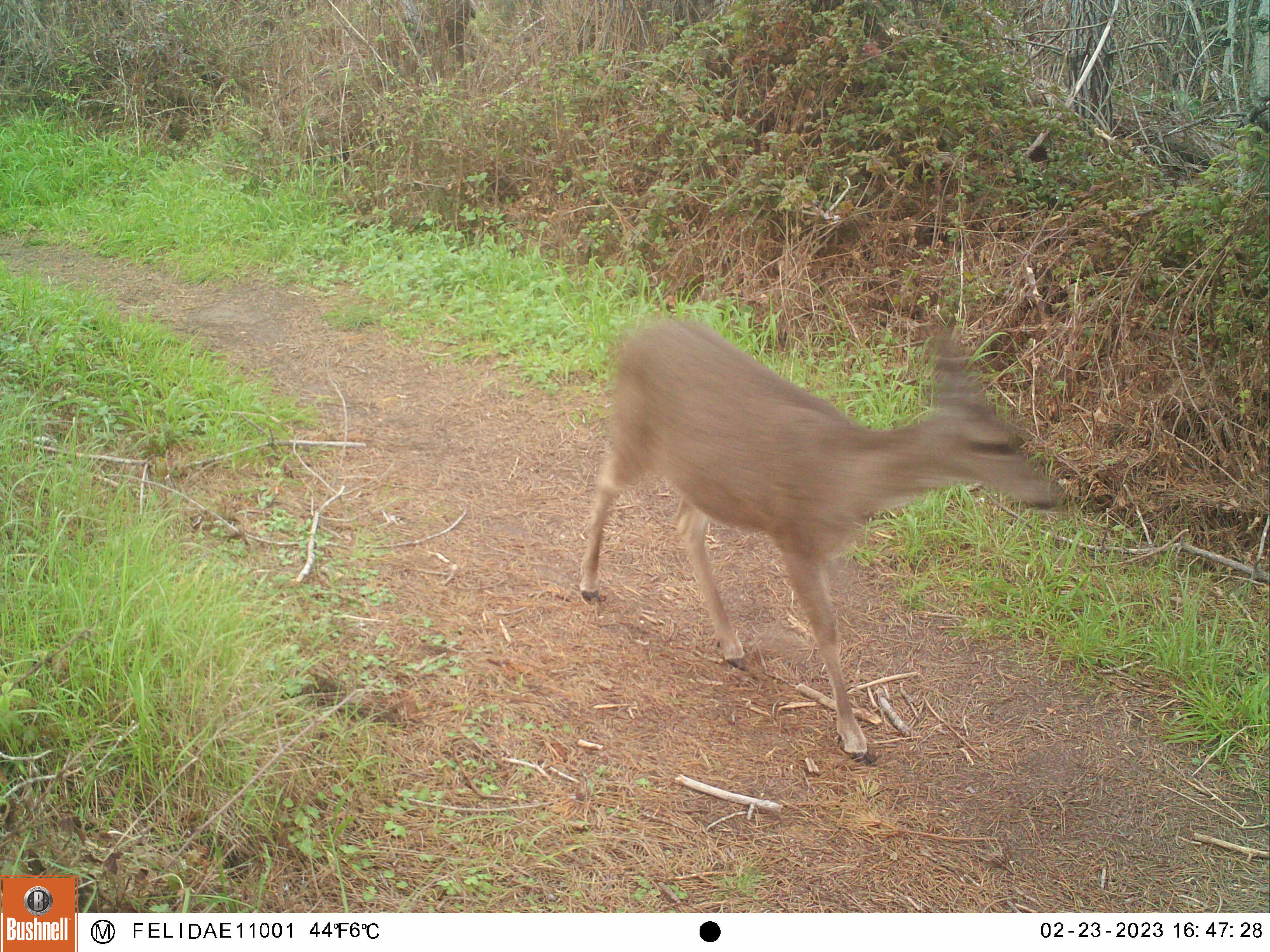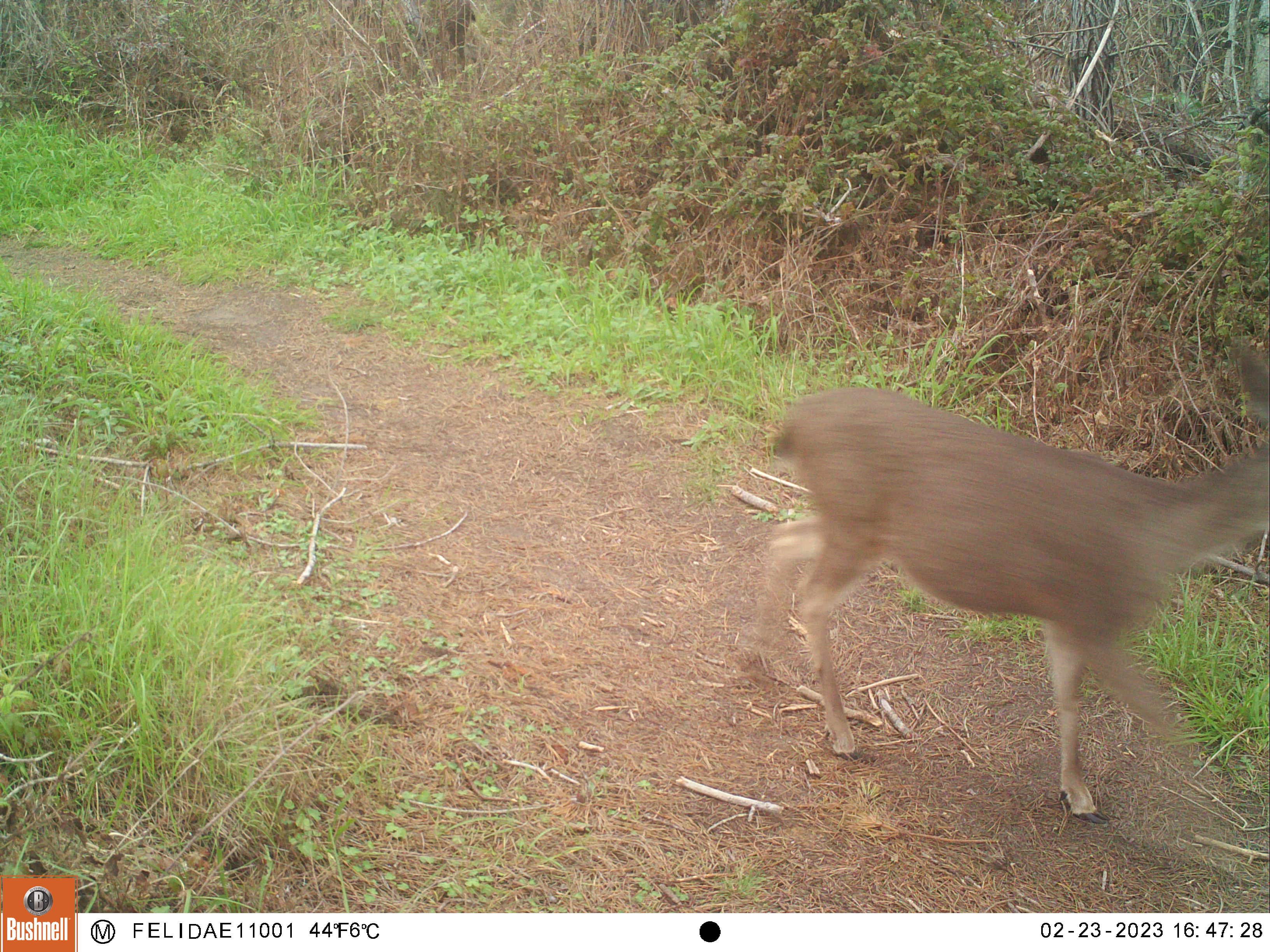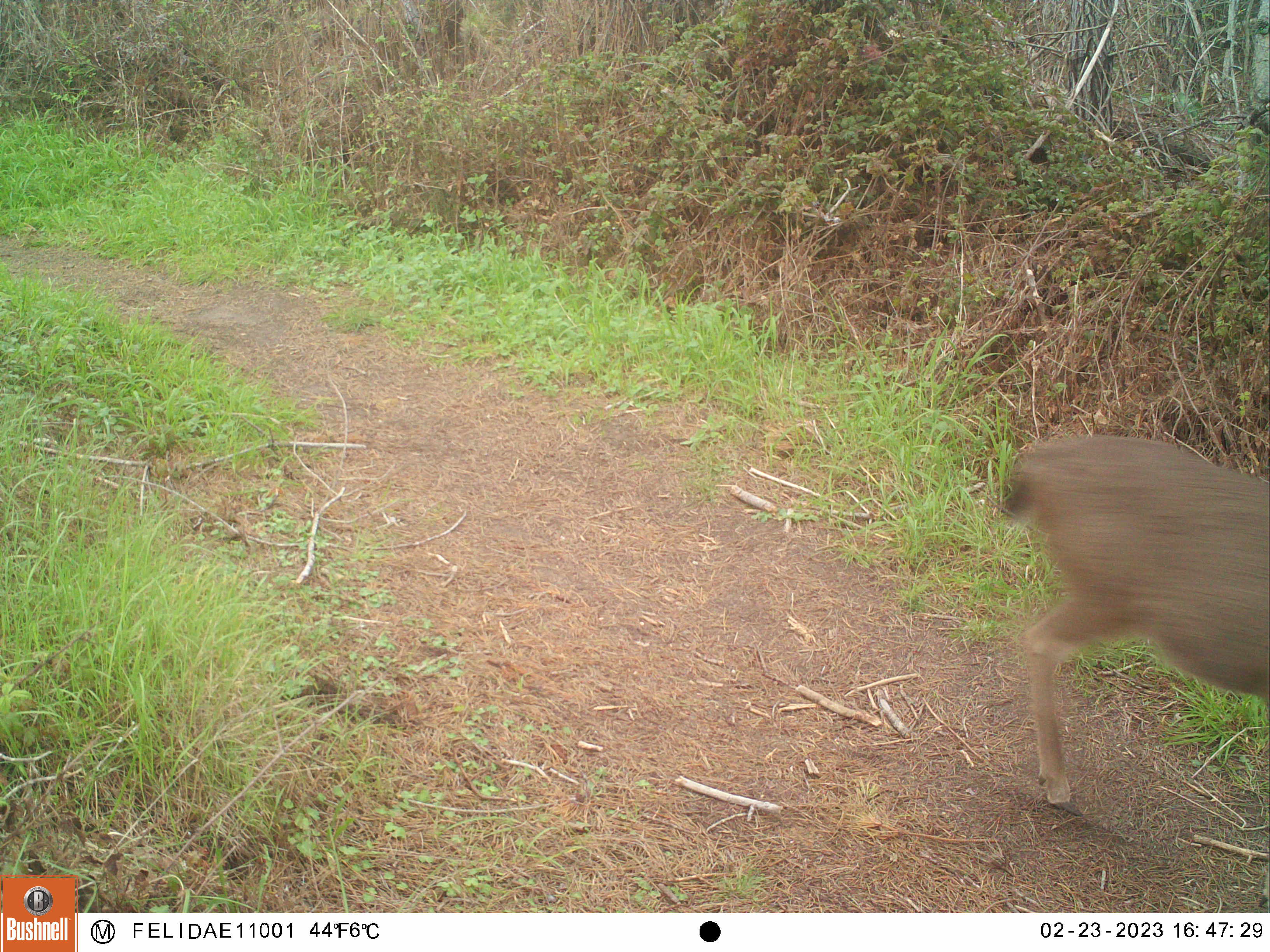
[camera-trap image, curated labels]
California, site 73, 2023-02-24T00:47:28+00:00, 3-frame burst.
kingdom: Animalia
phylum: Chordata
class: Mammalia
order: Artiodactyla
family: Cervidae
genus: Odocoileus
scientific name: Odocoileus hemionus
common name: mule deer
Mule deer (Odocoileus hemionus).